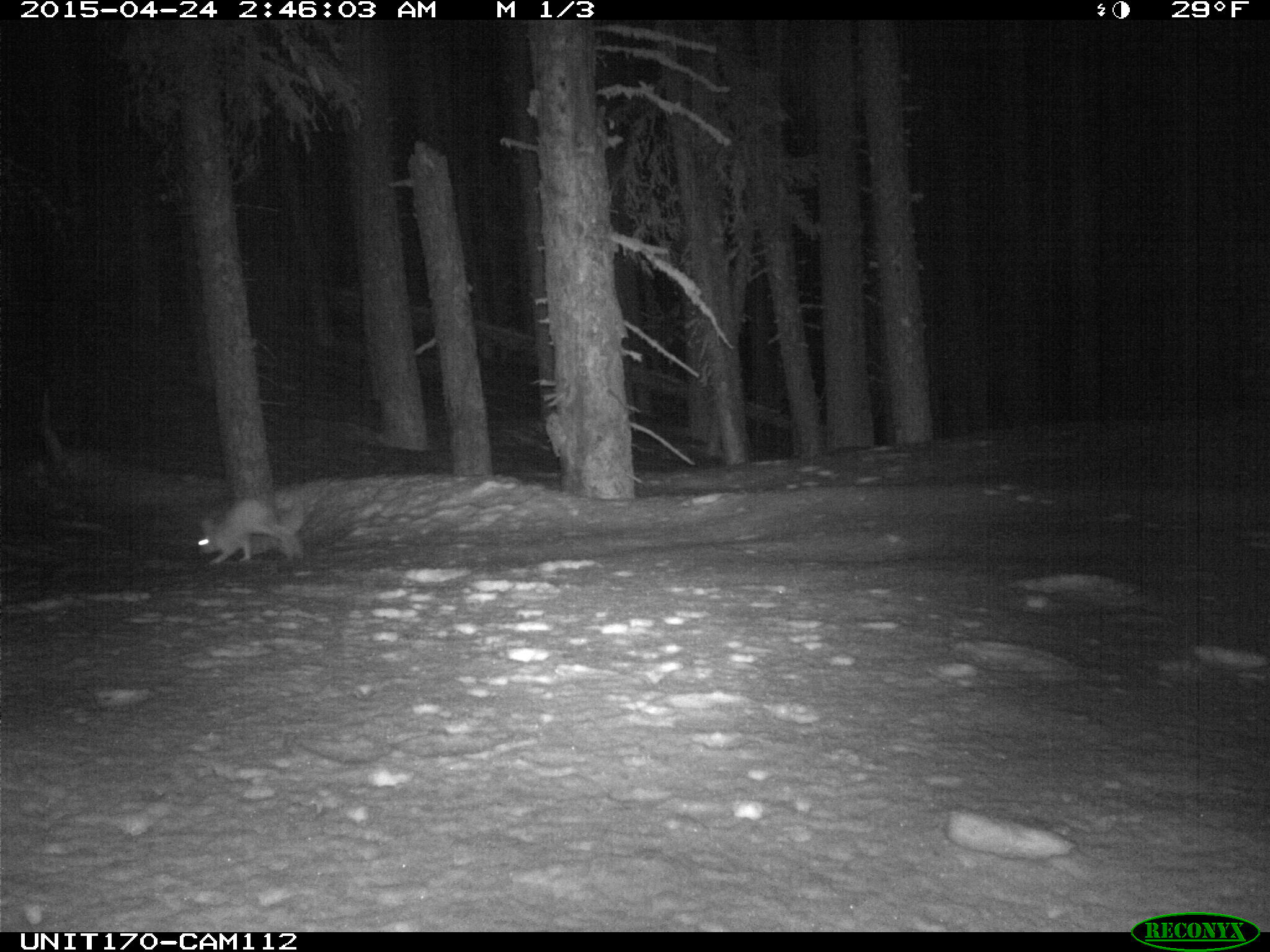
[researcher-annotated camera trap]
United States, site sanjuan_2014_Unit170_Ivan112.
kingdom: Animalia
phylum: Chordata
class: Mammalia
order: Lagomorpha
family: Leporidae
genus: Lepus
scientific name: Lepus americanus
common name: snowshoe hare